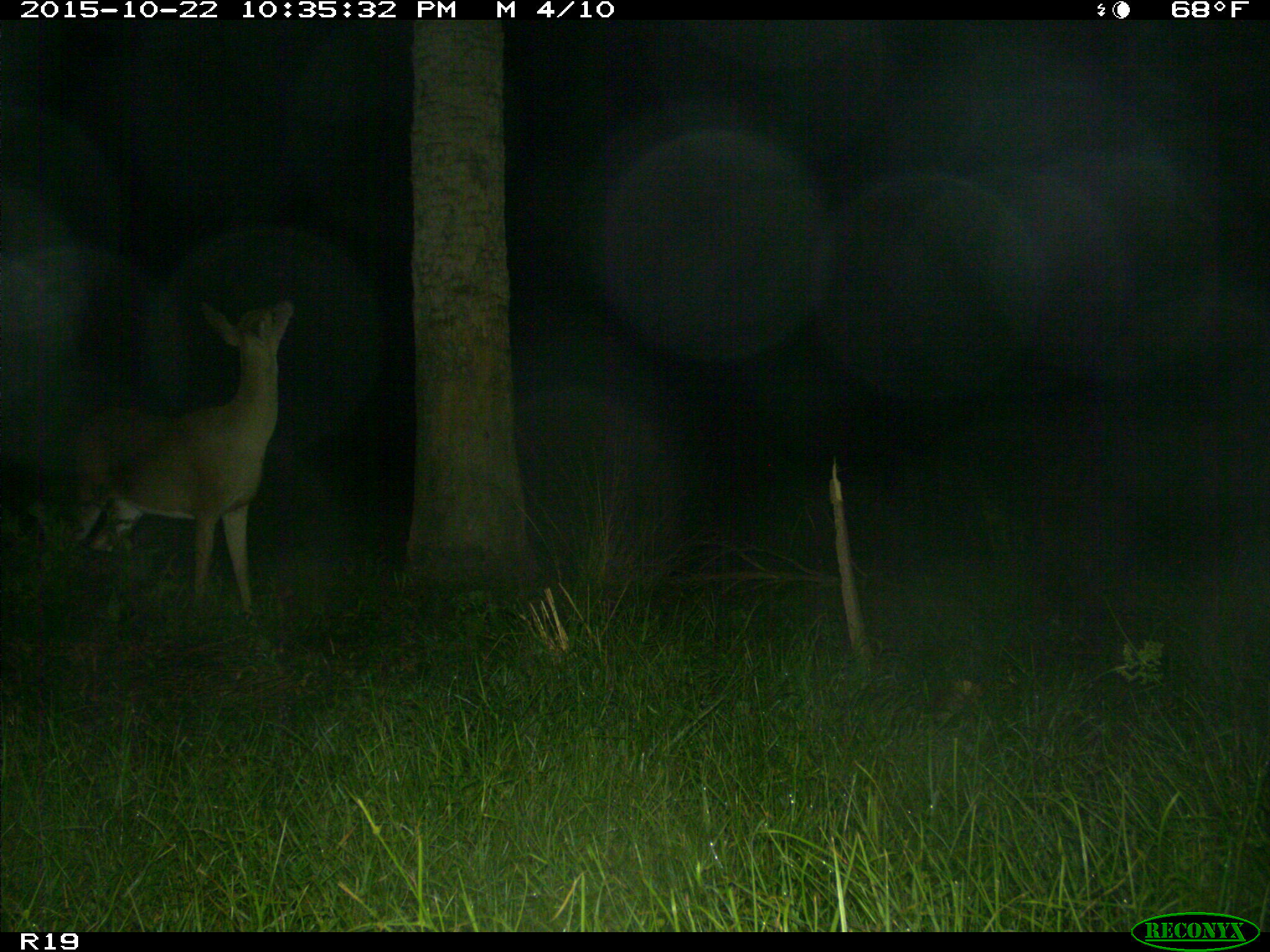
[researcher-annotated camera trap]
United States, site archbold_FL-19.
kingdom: Animalia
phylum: Chordata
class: Mammalia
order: Artiodactyla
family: Cervidae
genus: Odocoileus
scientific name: Odocoileus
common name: deer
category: unidentified deer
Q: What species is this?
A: Unidentified deer (deer) (Odocoileus).